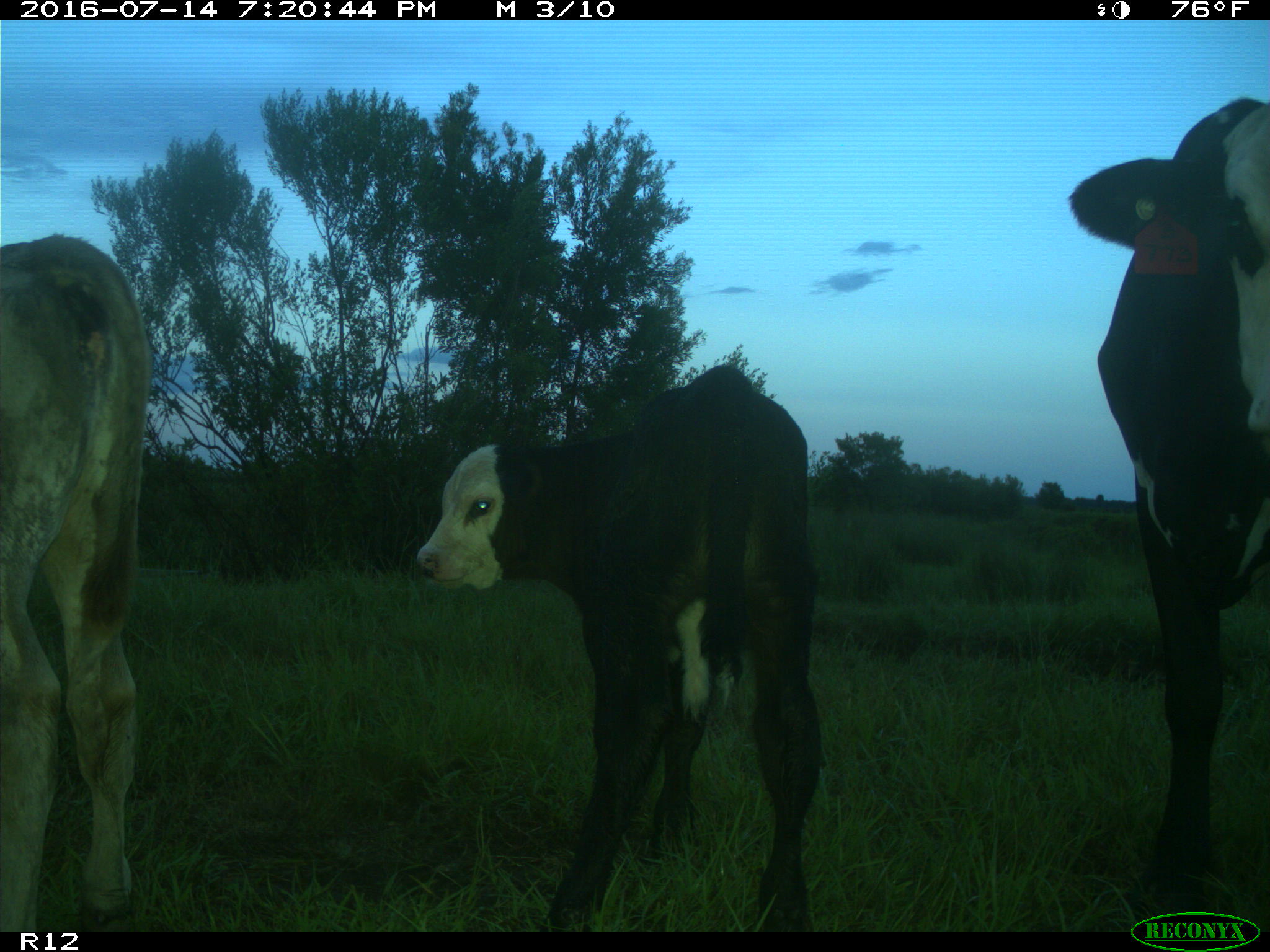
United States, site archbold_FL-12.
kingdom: Animalia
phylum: Chordata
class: Mammalia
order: Artiodactyla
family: Bovidae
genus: Bos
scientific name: Bos taurus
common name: domestic cow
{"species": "Bos taurus (domestic cow)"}